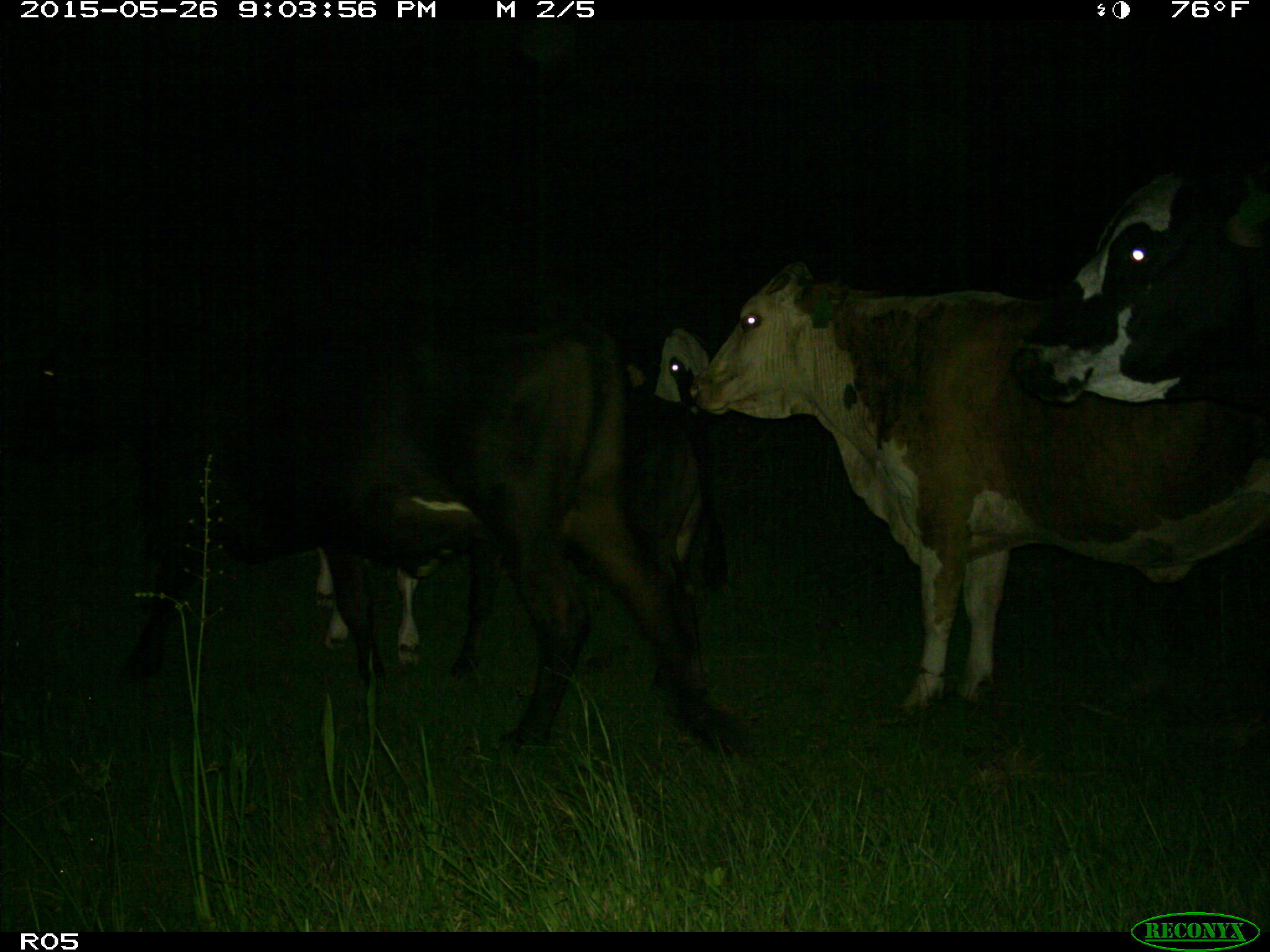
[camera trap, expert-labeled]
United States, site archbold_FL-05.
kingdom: Animalia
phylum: Chordata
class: Mammalia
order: Artiodactyla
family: Bovidae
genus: Bos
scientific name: Bos taurus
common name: domestic cow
Bos taurus (domestic cow).